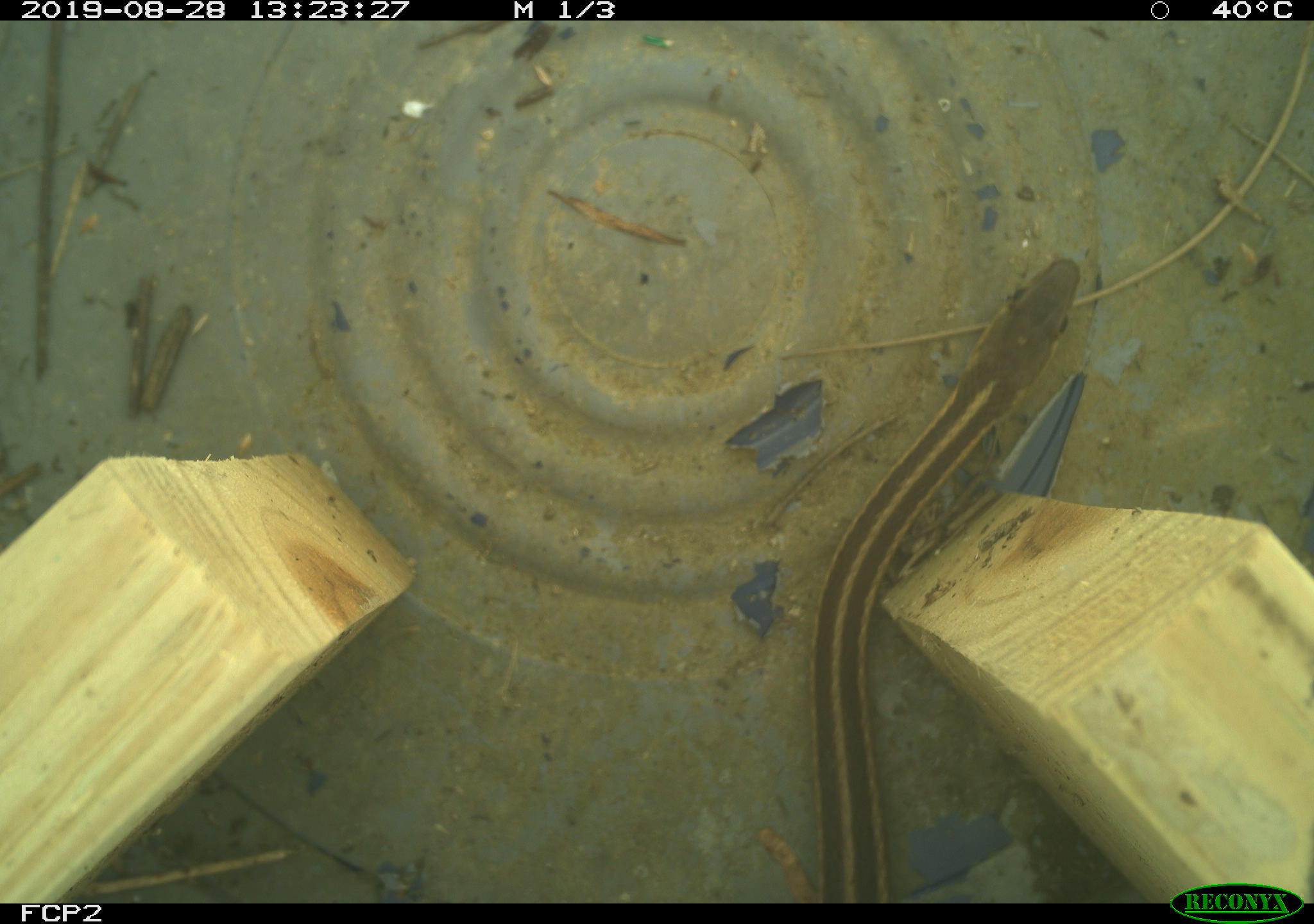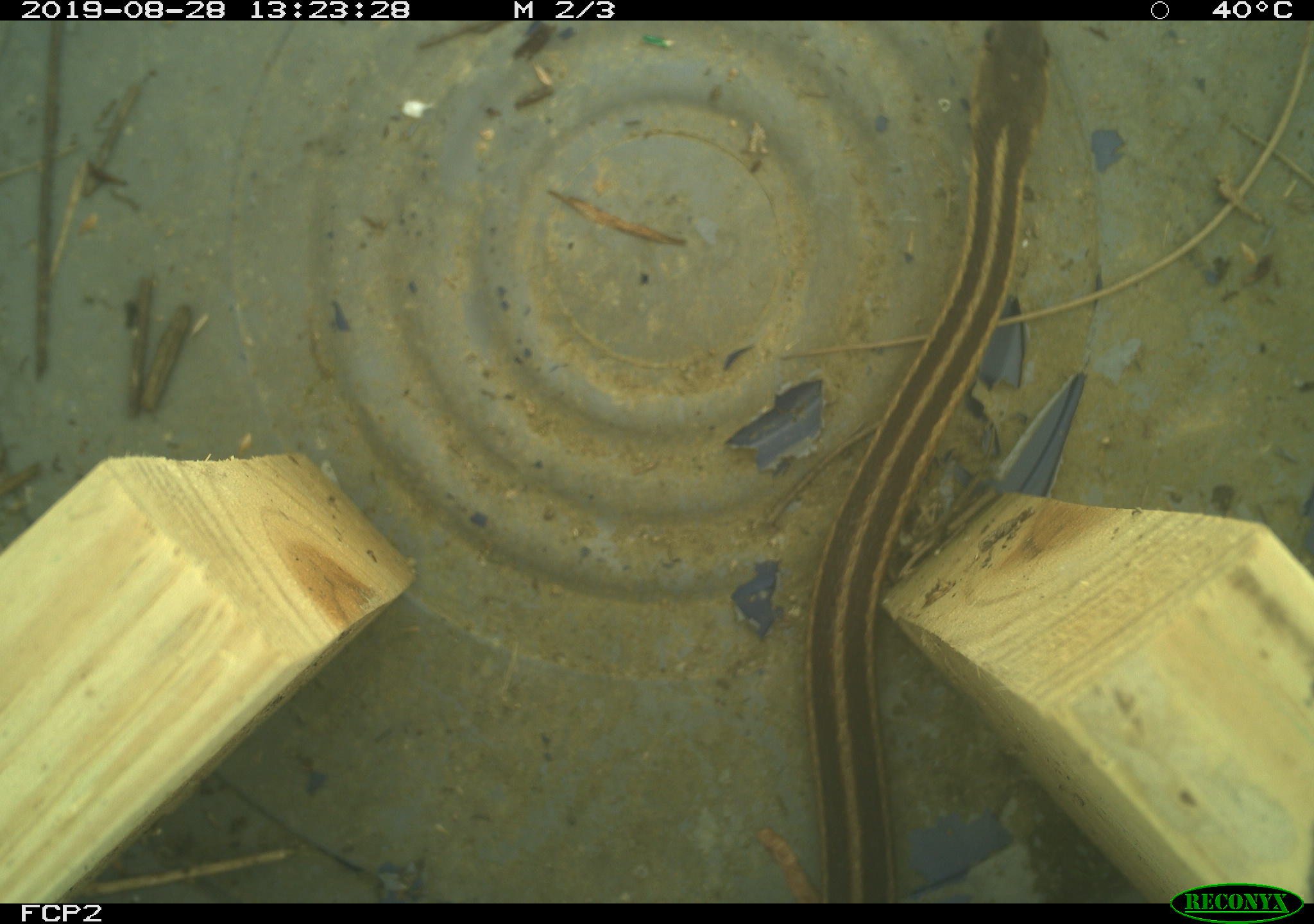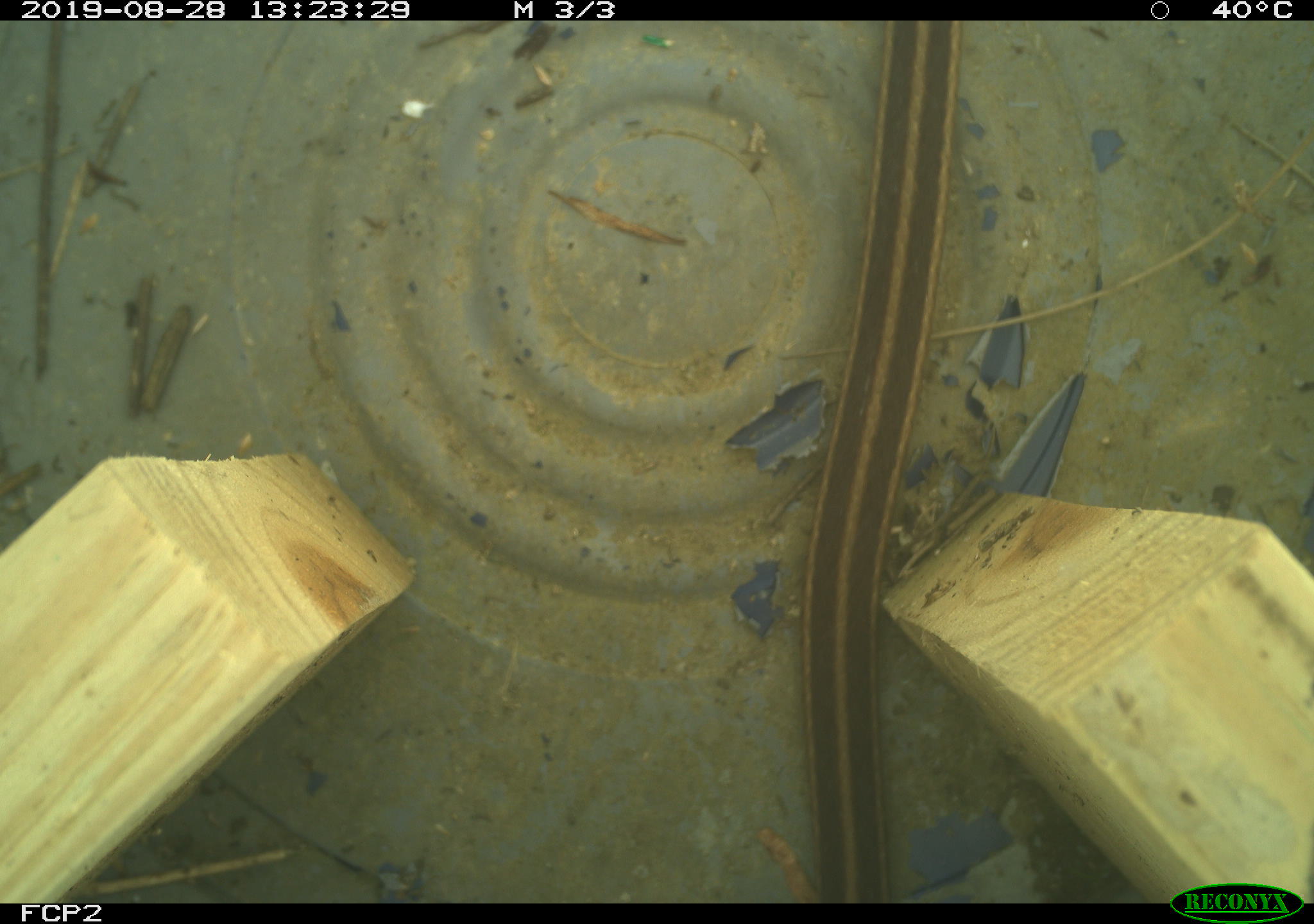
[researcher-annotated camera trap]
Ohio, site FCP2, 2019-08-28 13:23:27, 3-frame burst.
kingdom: Animalia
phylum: Chordata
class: Reptilia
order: Squamata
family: Colubridae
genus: Thamnophis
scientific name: Thamnophis sirtalis sirtalis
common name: eastern gartersnake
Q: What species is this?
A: Eastern gartersnake (Thamnophis sirtalis sirtalis).